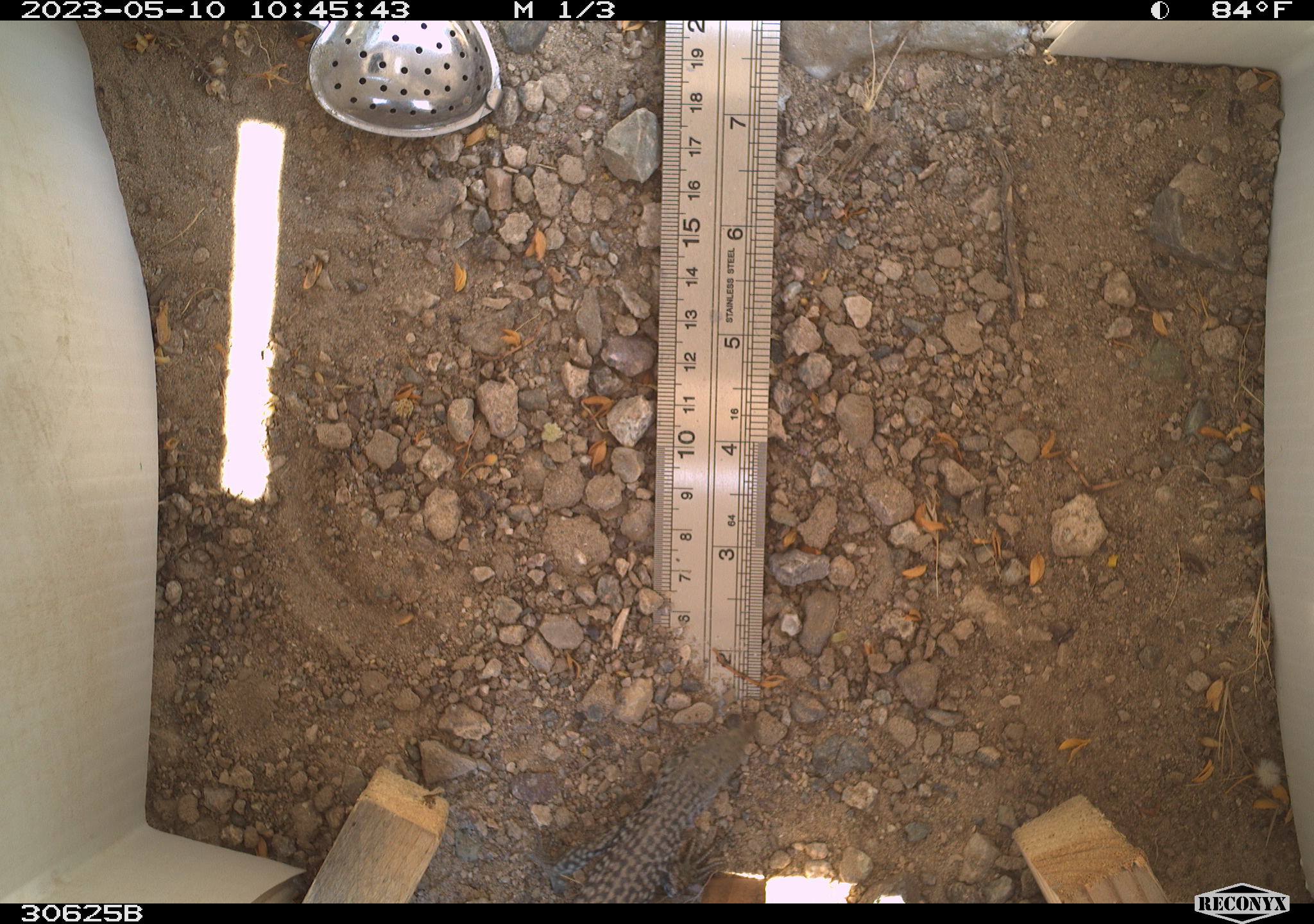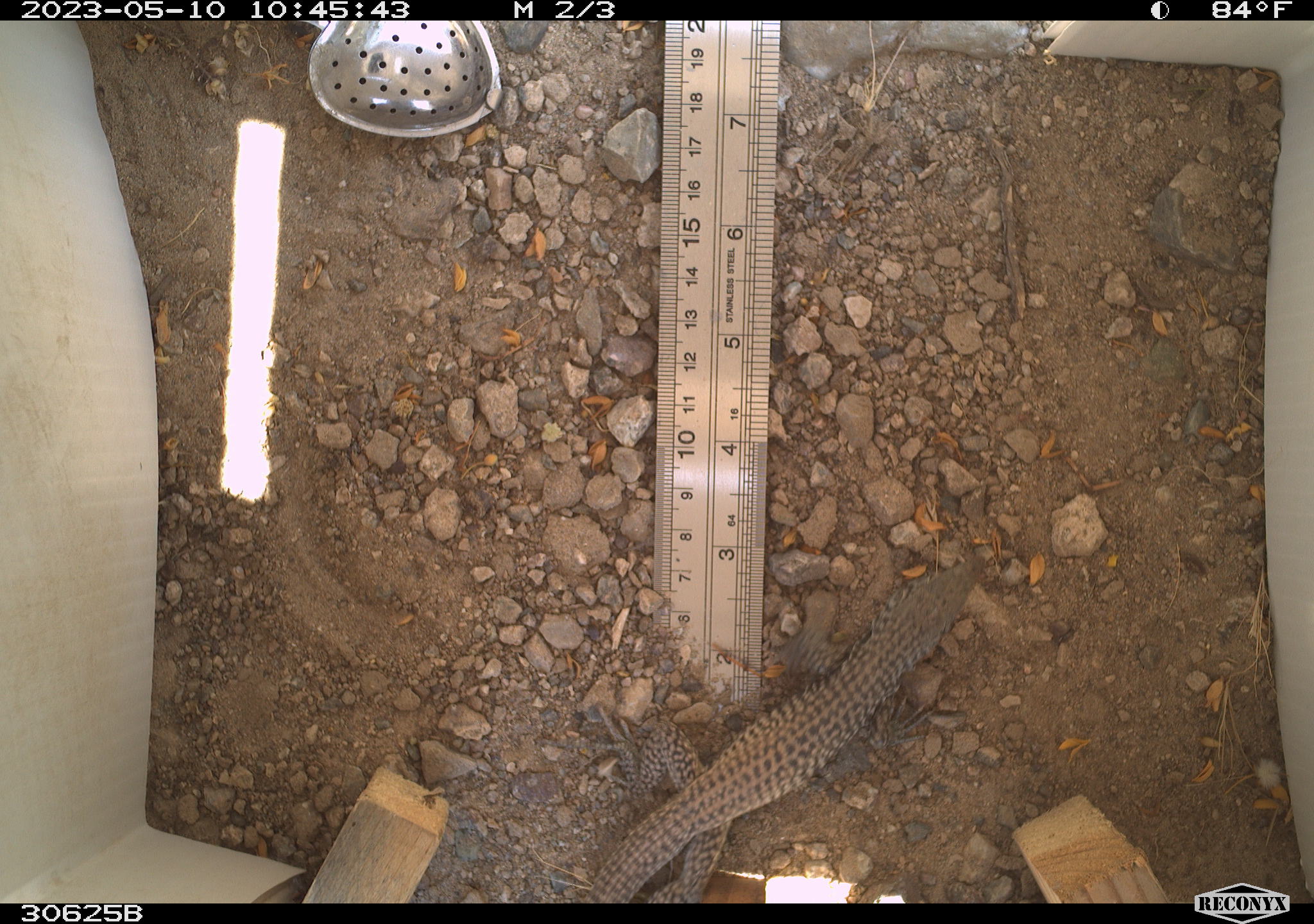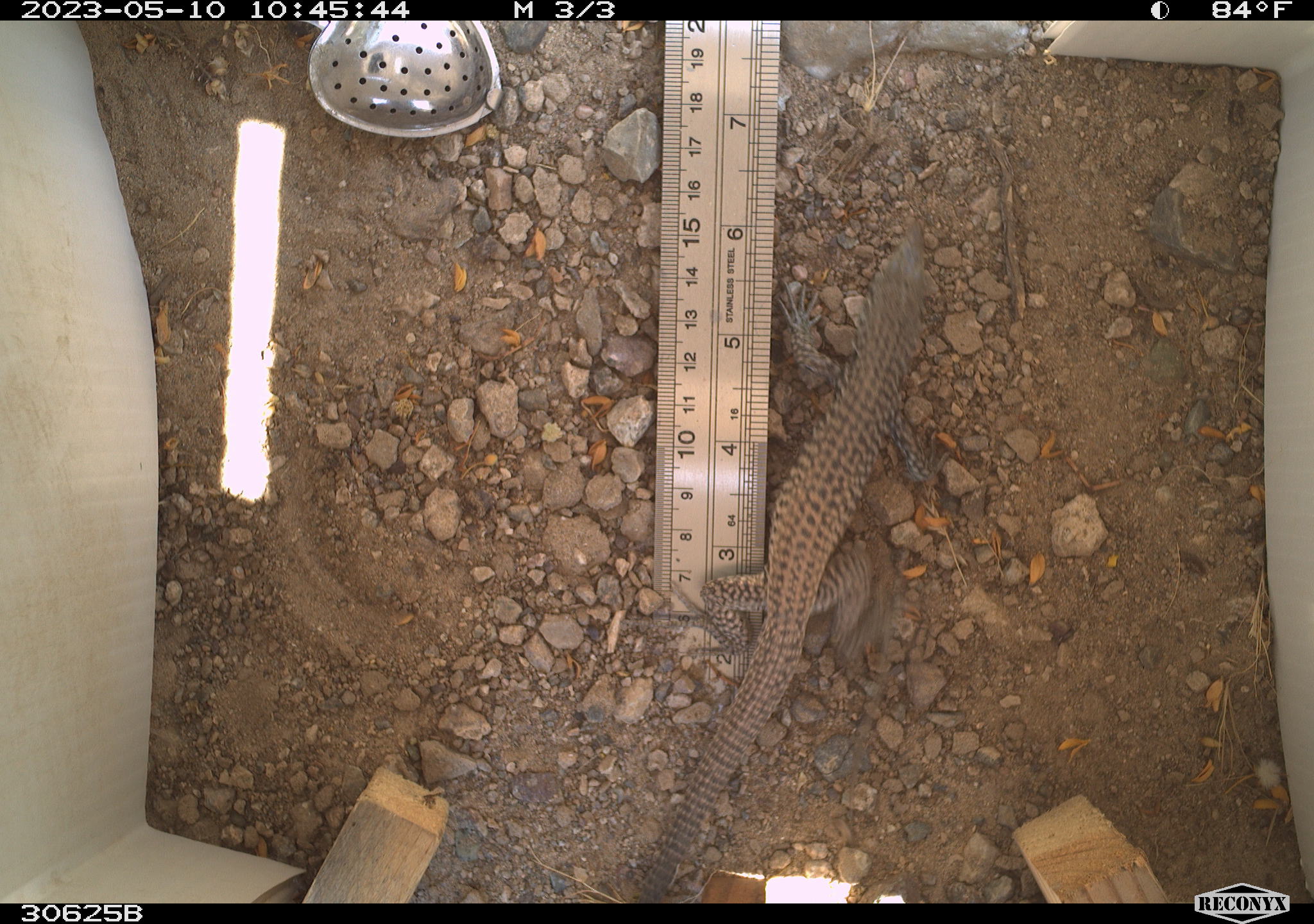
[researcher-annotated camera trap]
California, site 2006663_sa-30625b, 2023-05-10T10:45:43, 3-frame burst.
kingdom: Animalia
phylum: Chordata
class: Reptilia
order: Squamata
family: Teiidae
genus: Aspidoscelis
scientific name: Aspidoscelis tigris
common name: western whiptail